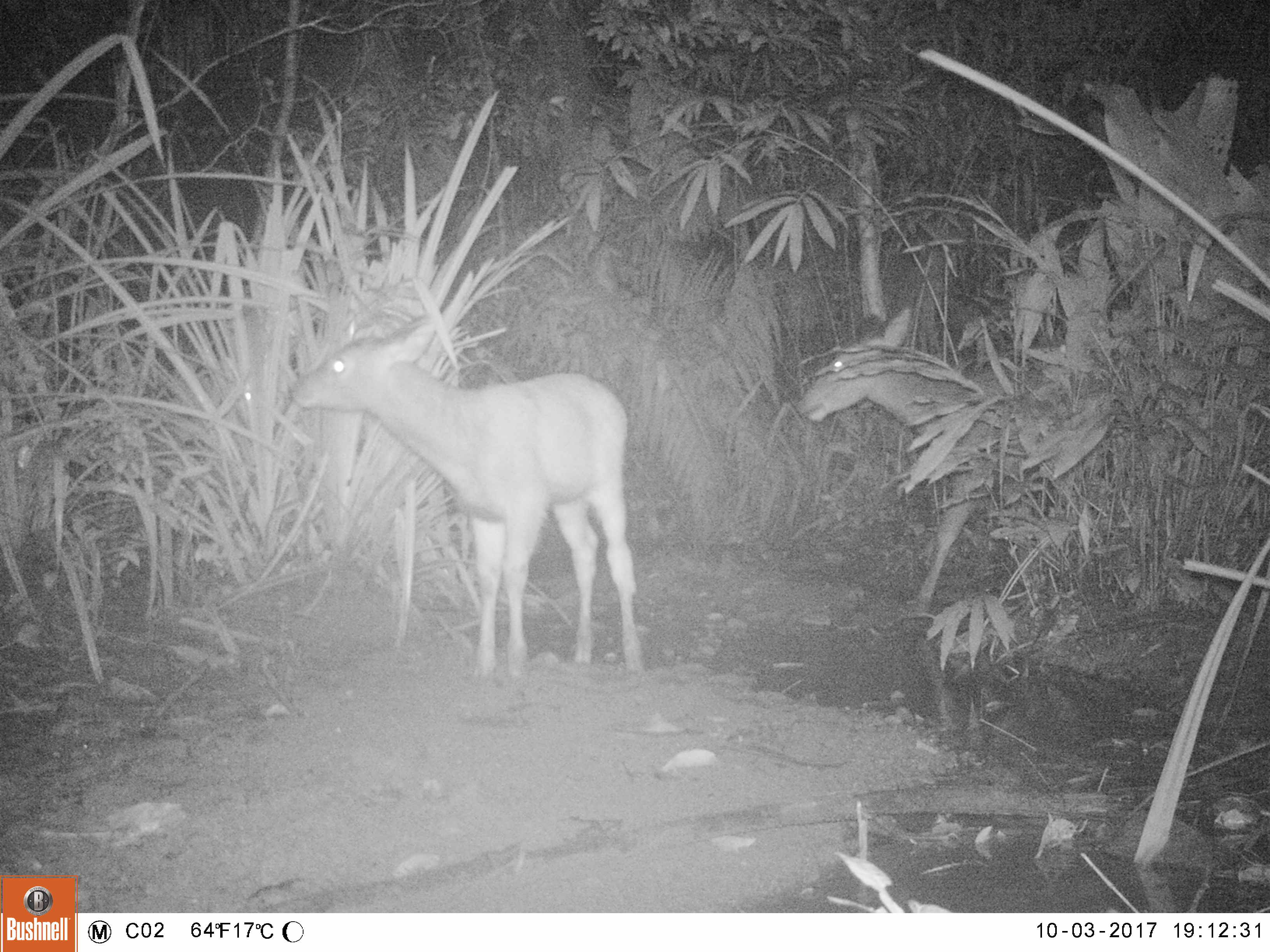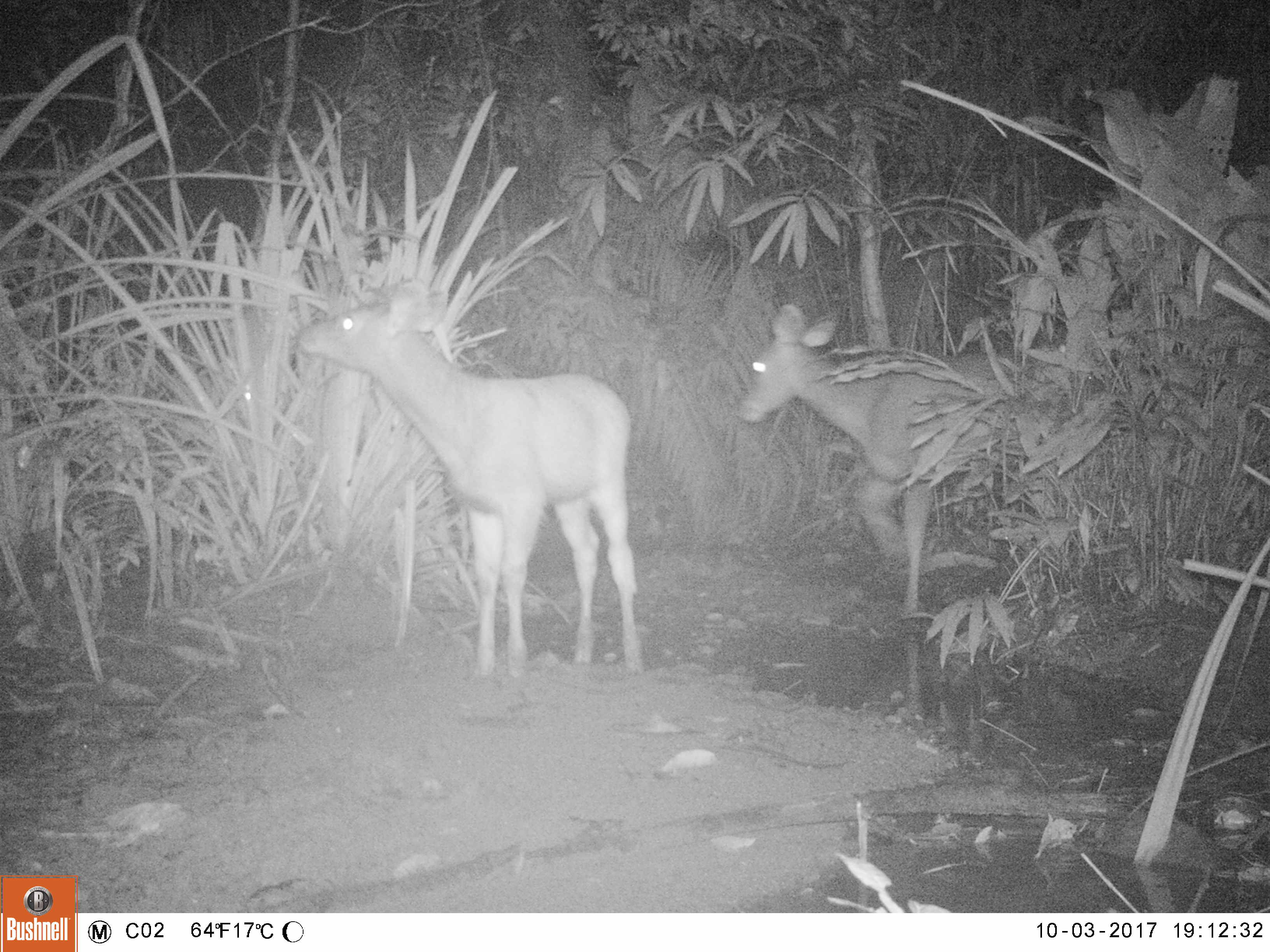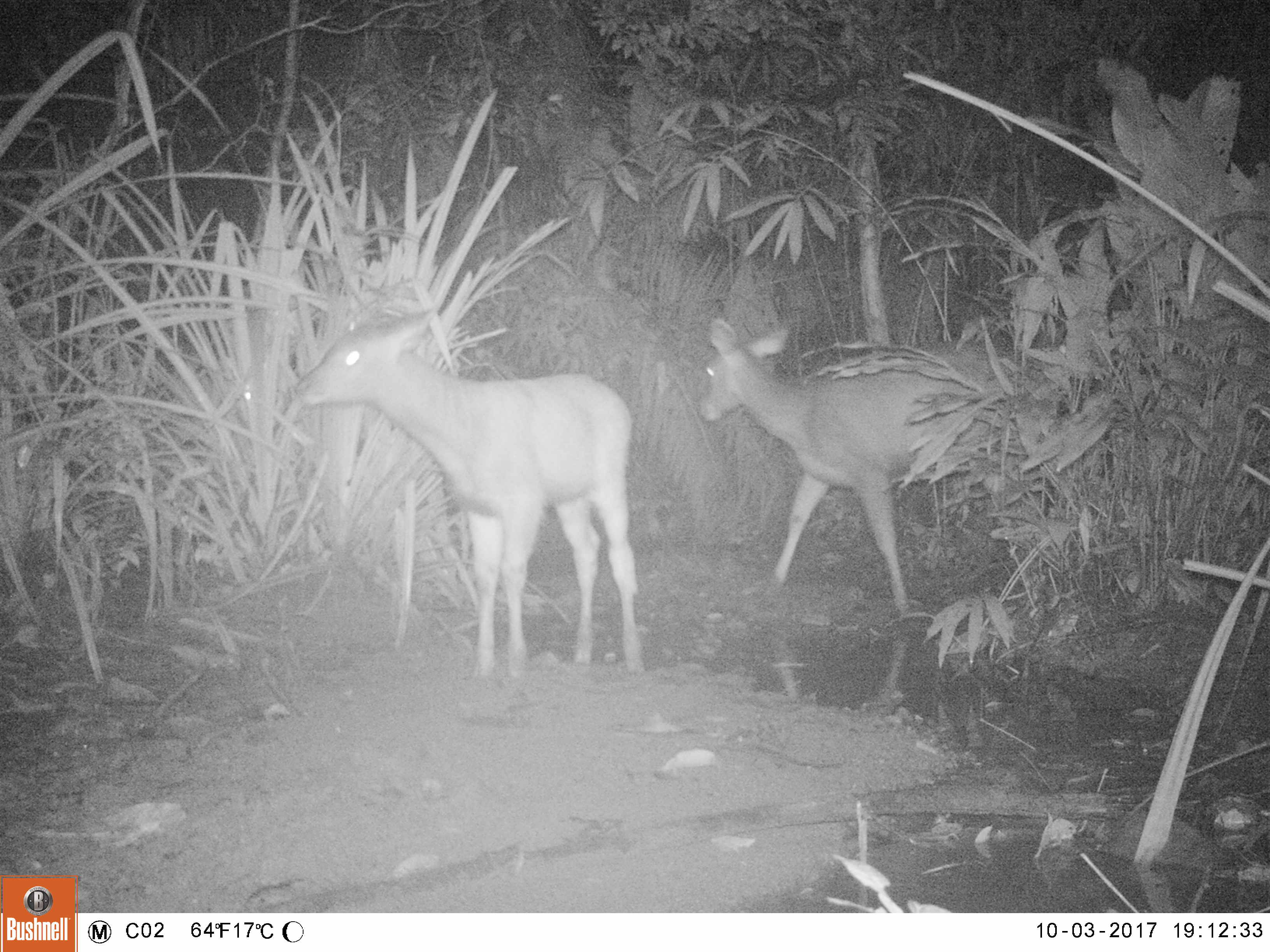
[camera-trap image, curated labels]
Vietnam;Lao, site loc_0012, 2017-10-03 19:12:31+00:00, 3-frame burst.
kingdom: Animalia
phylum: Chordata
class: Mammalia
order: Artiodactyla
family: Cervidae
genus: Rusa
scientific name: Rusa unicolor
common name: sambar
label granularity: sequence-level